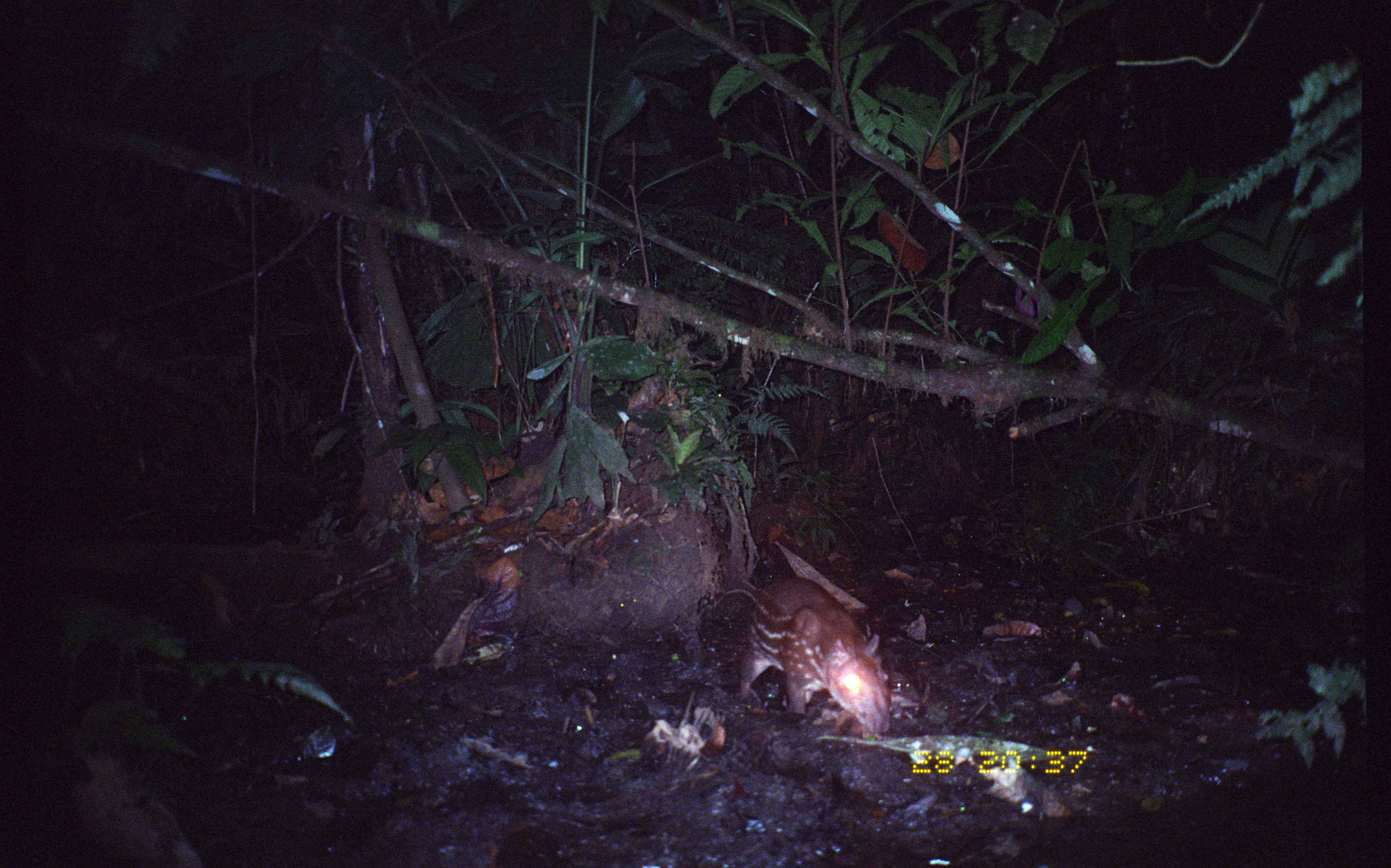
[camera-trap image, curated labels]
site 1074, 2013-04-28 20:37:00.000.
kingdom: Animalia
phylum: Chordata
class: Mammalia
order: Rodentia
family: Cuniculidae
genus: Cuniculus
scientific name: Cuniculus paca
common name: spotted paca